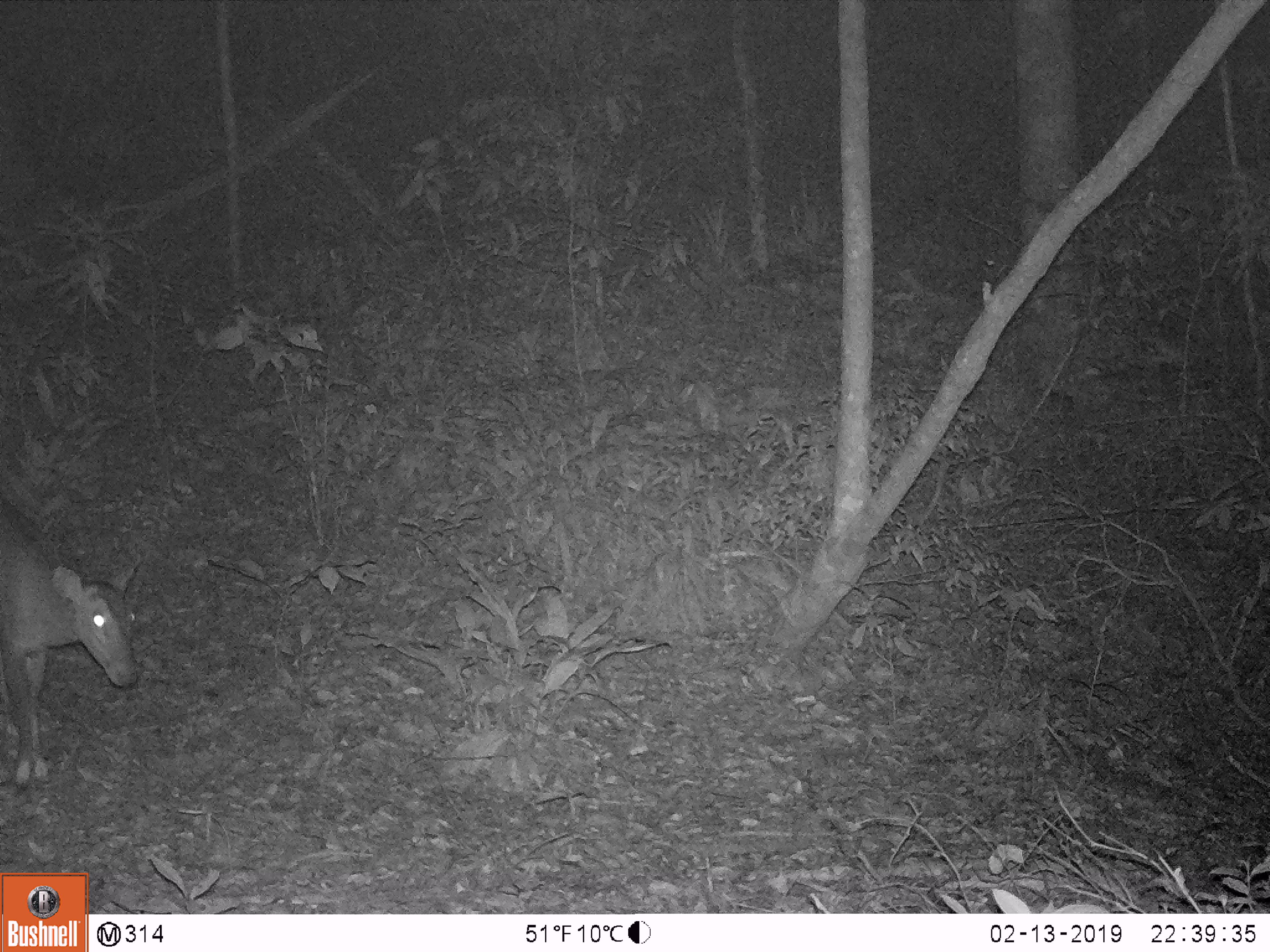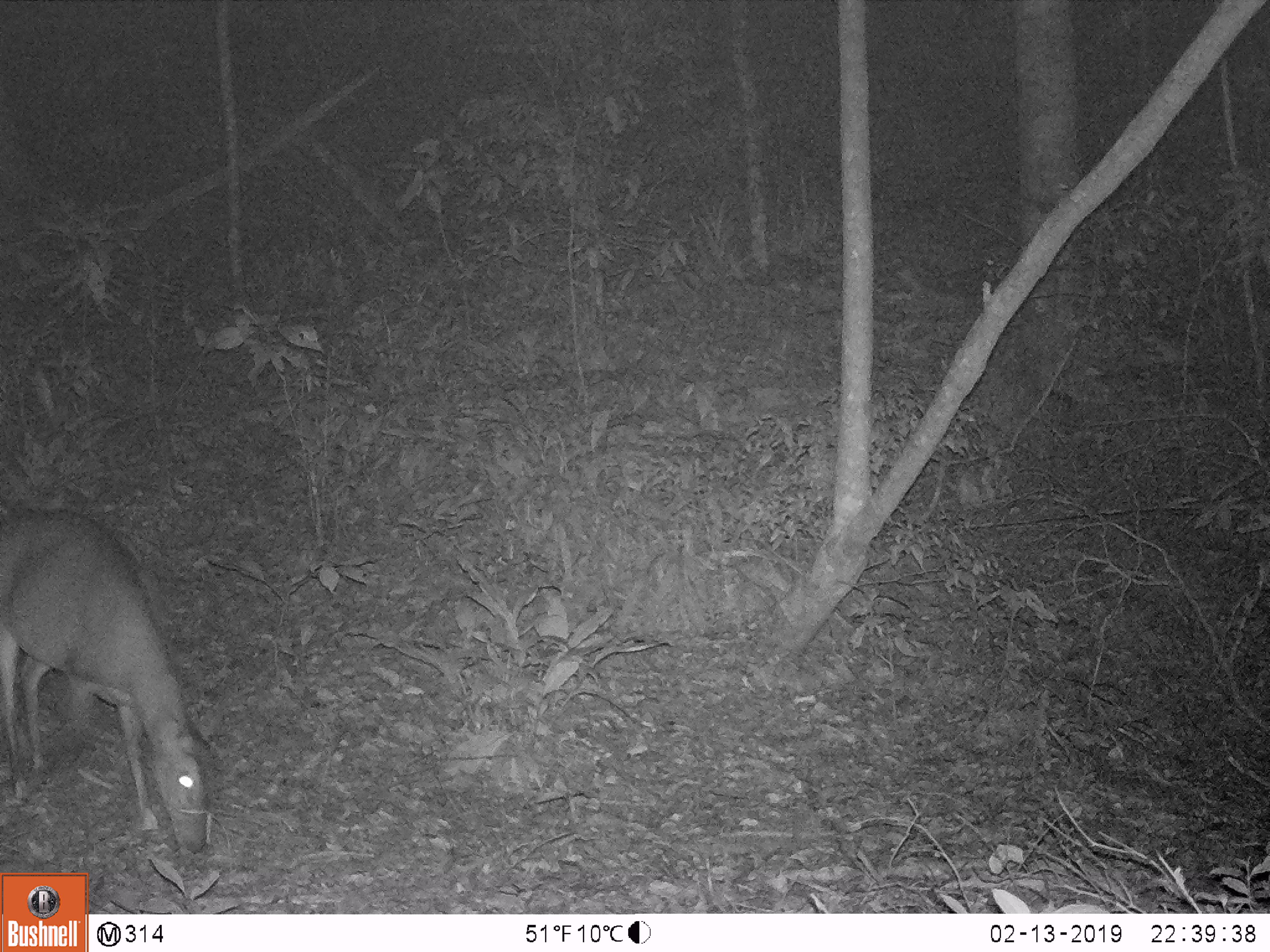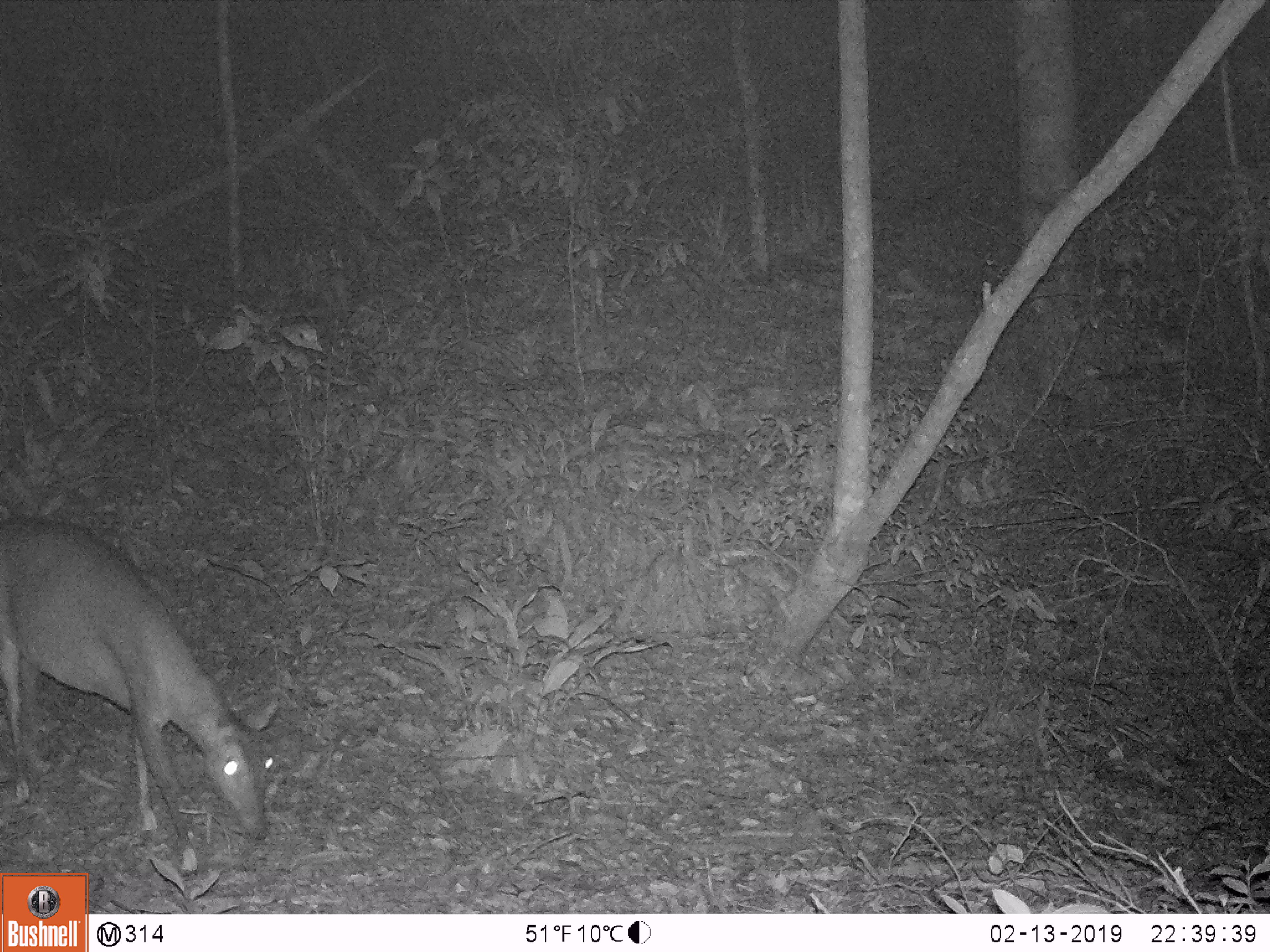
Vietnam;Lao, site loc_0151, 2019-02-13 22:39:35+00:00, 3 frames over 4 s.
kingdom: Animalia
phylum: Chordata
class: Mammalia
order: Artiodactyla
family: Cervidae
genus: Muntiacus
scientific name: Muntiacus vuquangensis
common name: large-antlered muntjac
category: large antlered muntjac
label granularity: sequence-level